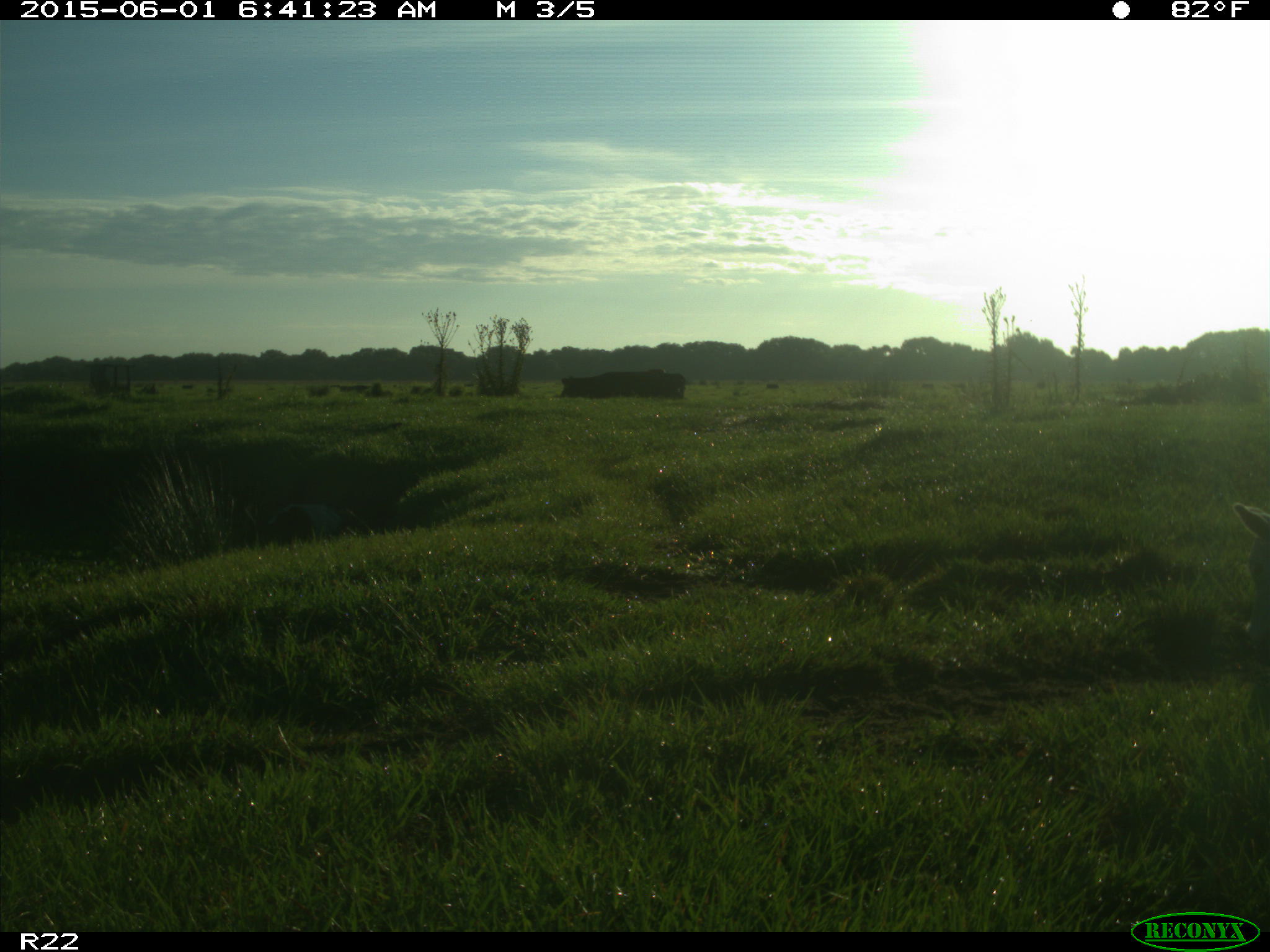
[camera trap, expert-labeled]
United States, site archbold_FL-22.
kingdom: Animalia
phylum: Chordata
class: Mammalia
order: Artiodactyla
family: Bovidae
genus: Bos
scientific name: Bos taurus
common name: domestic cow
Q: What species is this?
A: Bos taurus (domestic cow).